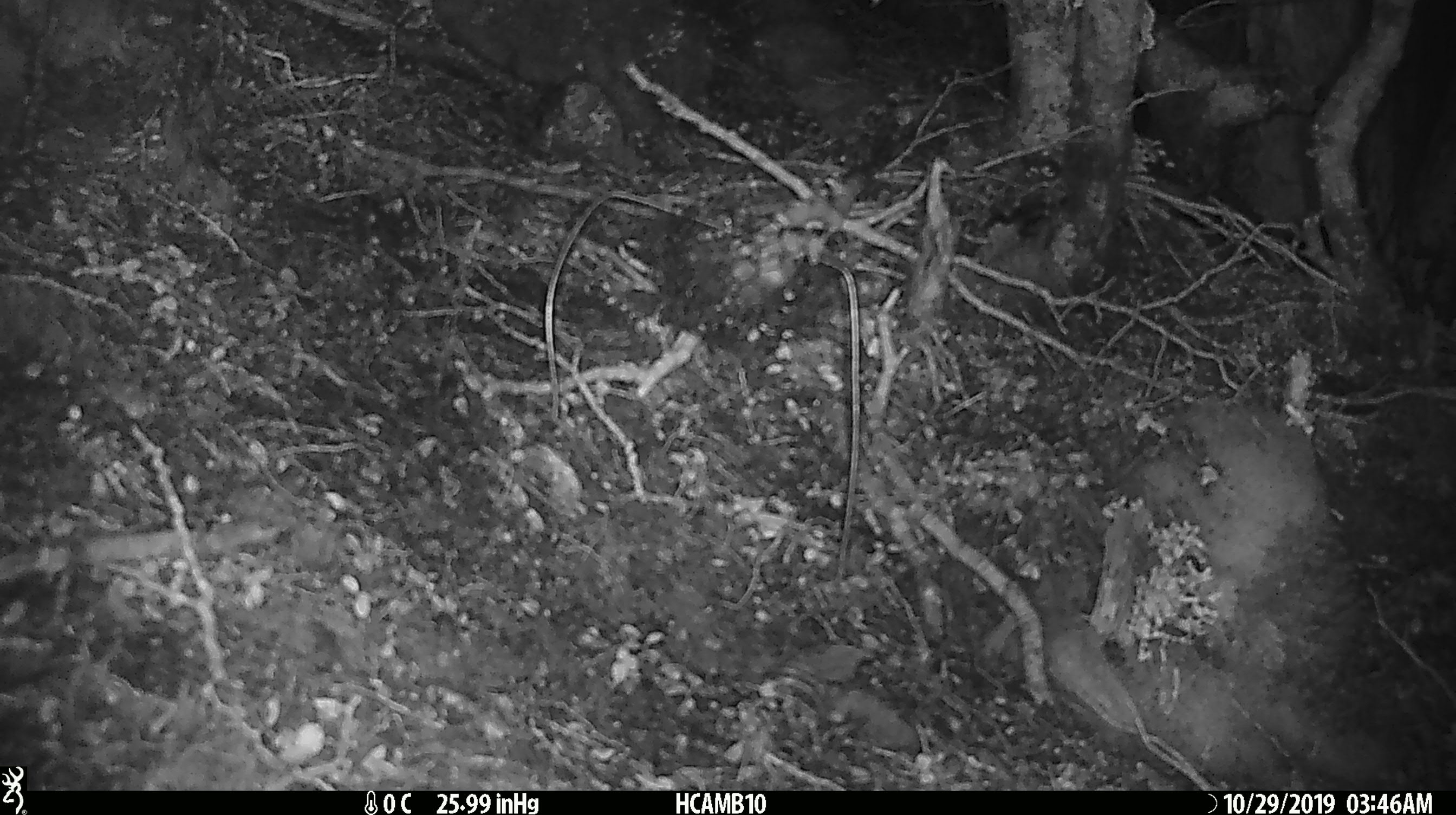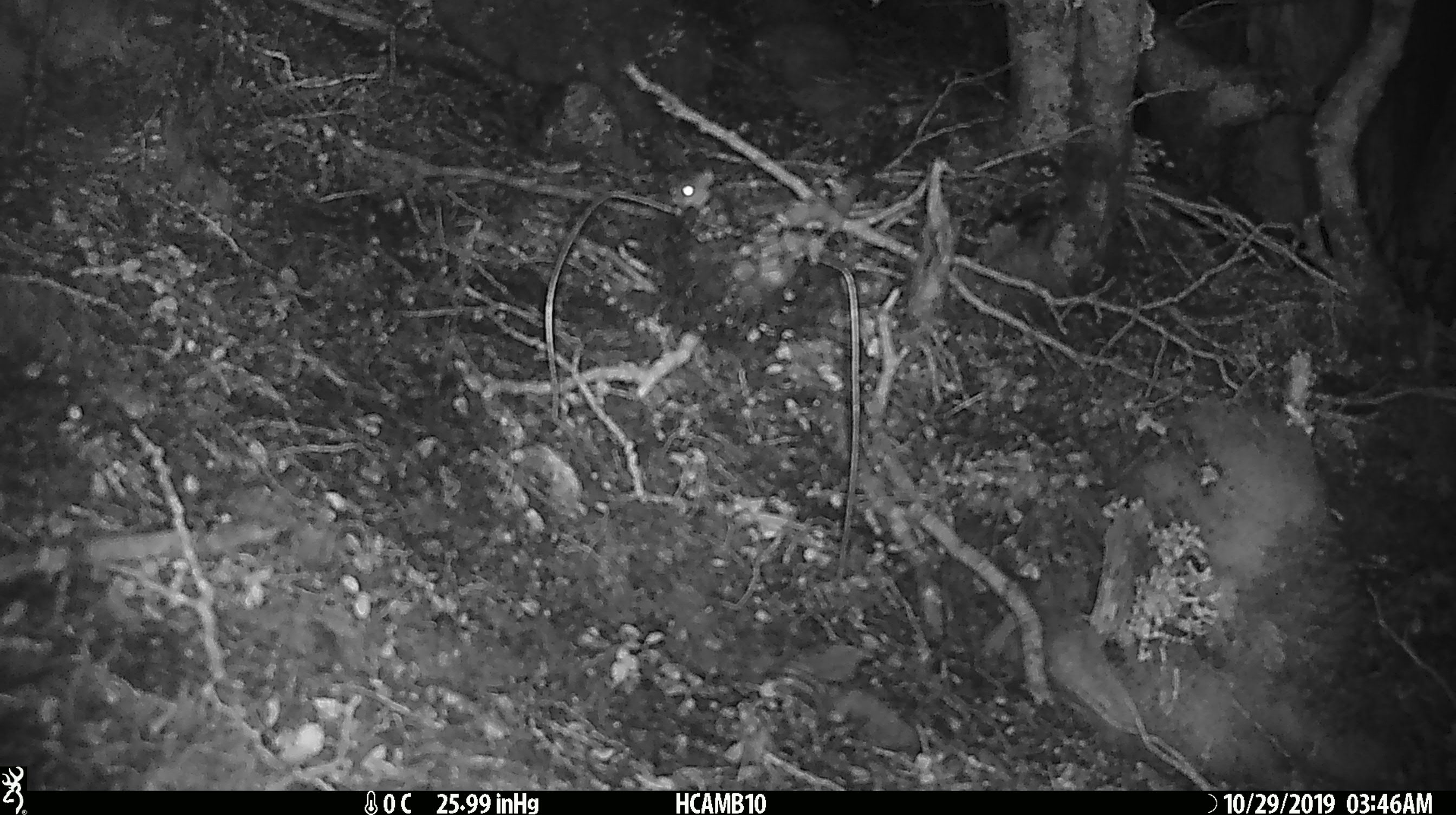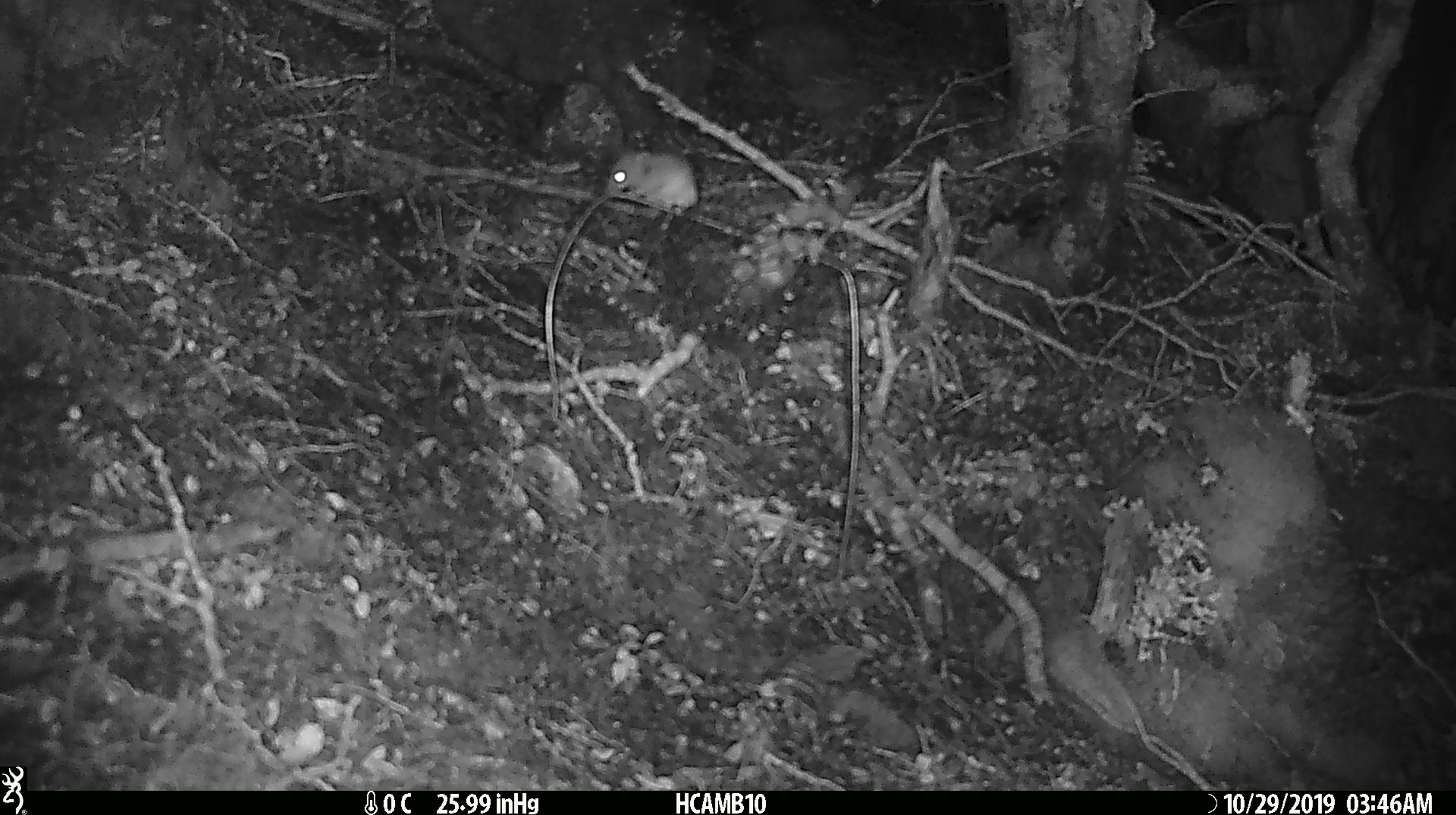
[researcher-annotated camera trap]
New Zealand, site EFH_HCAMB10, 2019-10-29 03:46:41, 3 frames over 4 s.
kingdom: Animalia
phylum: Chordata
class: Mammalia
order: Rodentia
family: Muridae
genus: Mus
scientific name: Mus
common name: mouse